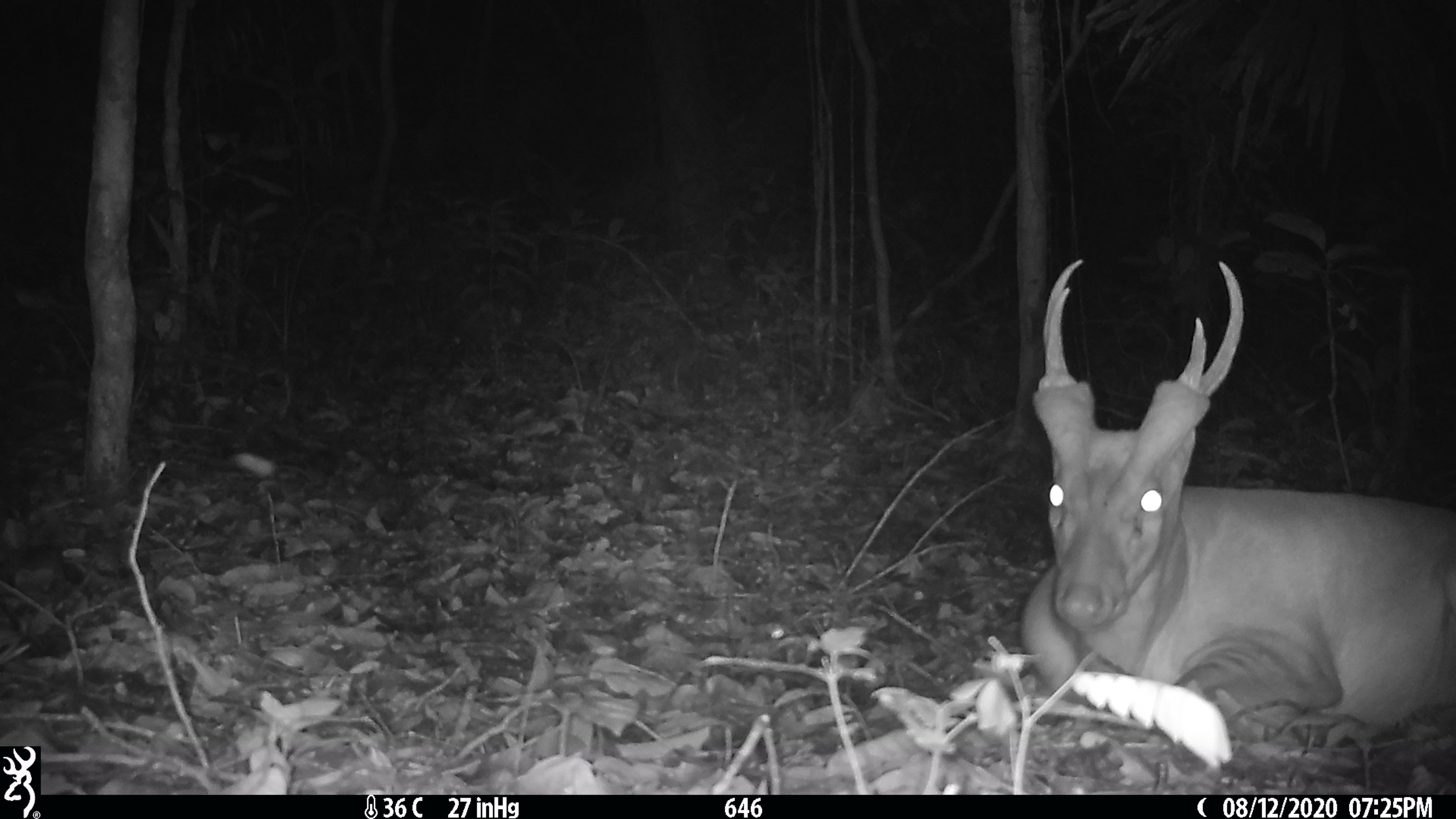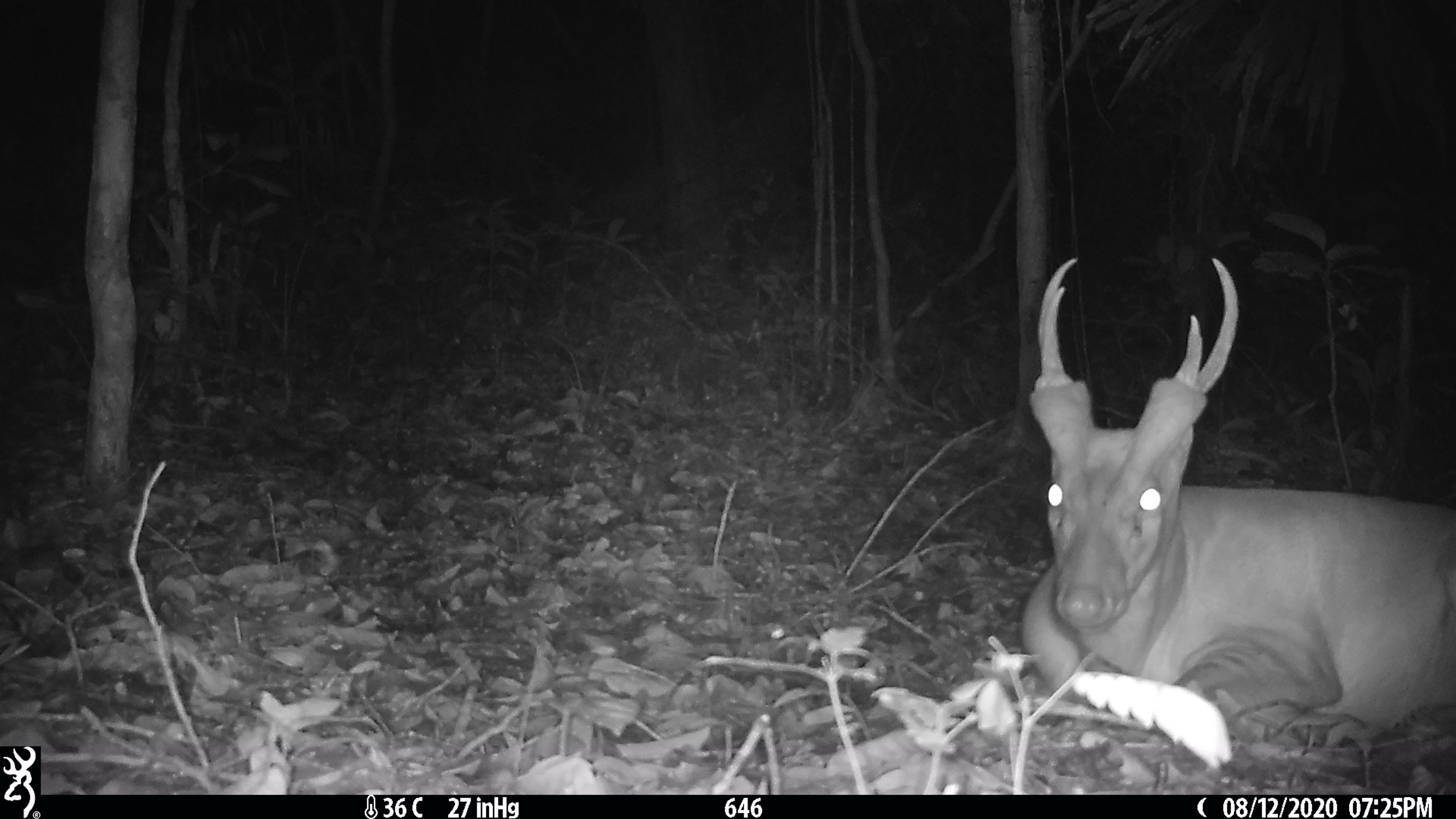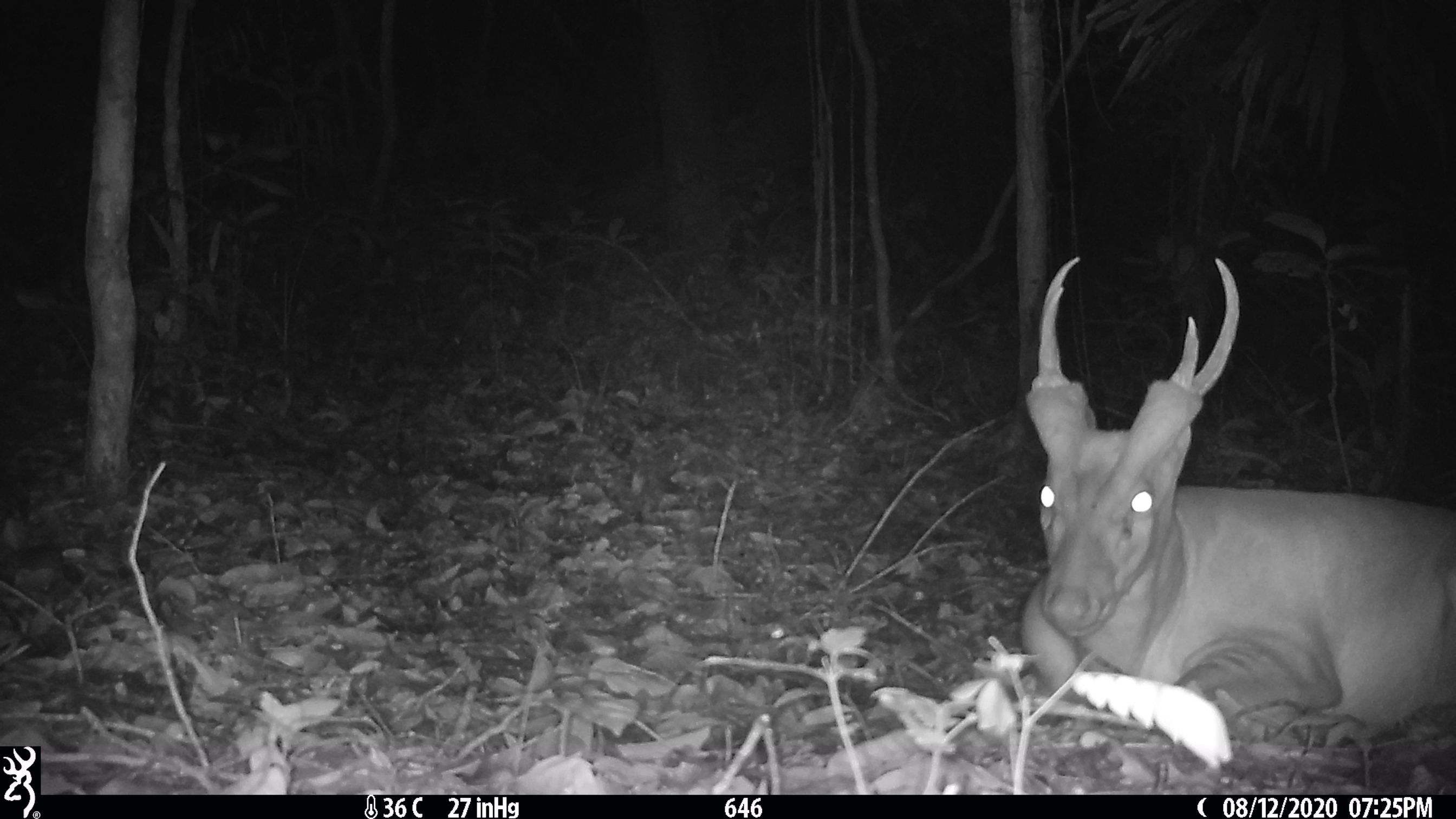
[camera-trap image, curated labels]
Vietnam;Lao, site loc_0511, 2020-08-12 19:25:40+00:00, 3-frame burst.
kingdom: Animalia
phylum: Chordata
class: Mammalia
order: Artiodactyla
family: Cervidae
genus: Muntiacus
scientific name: Muntiacus vuquangensis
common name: large-antlered muntjac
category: large antlered muntjac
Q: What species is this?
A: Large antlered muntjac (large-antlered muntjac) (Muntiacus vuquangensis).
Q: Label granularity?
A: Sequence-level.